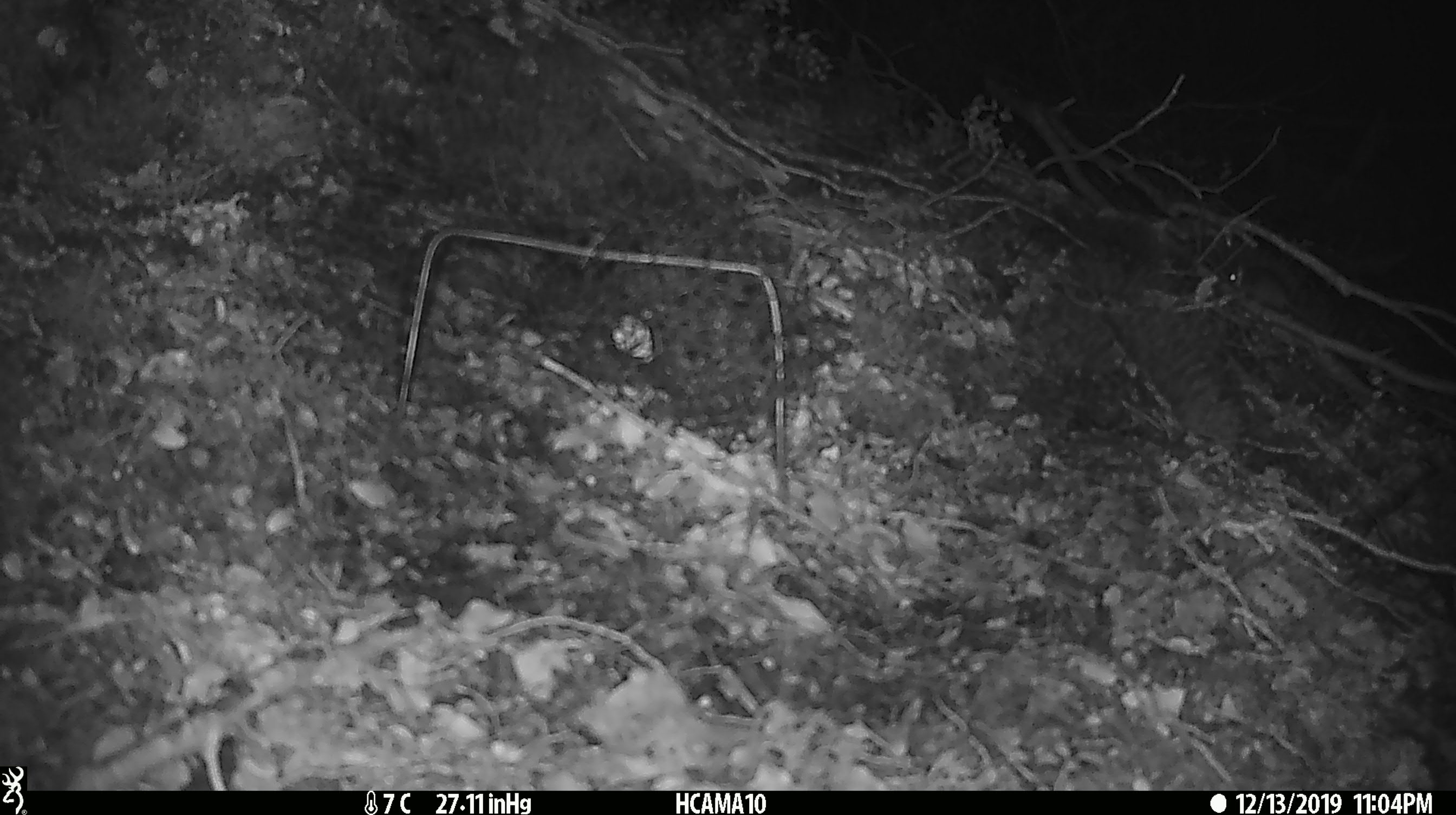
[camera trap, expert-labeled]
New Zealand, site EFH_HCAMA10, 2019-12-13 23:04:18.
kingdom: Animalia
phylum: Chordata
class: Mammalia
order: Rodentia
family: Muridae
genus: Mus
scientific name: Mus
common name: mouse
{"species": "mouse (Mus)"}